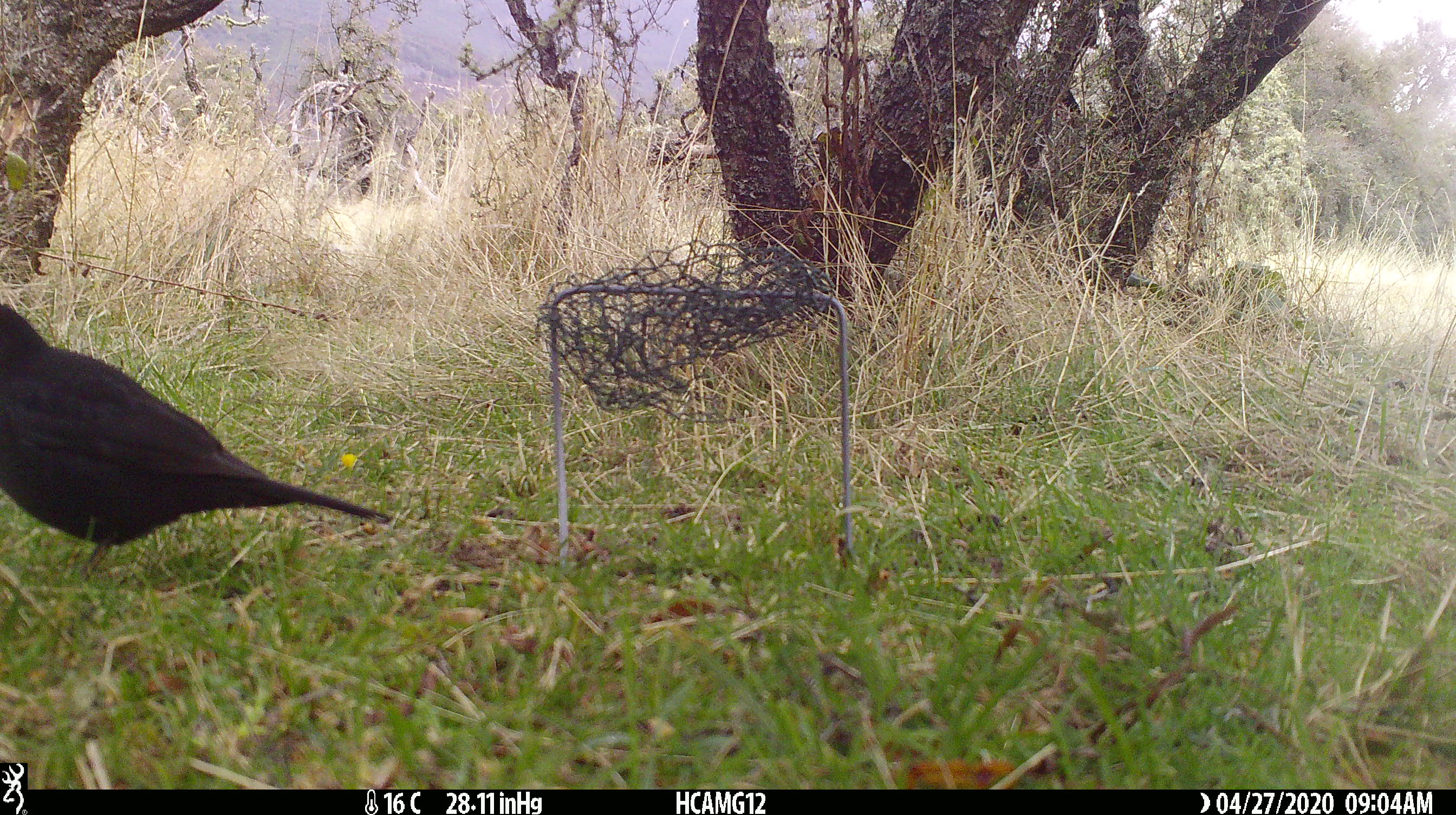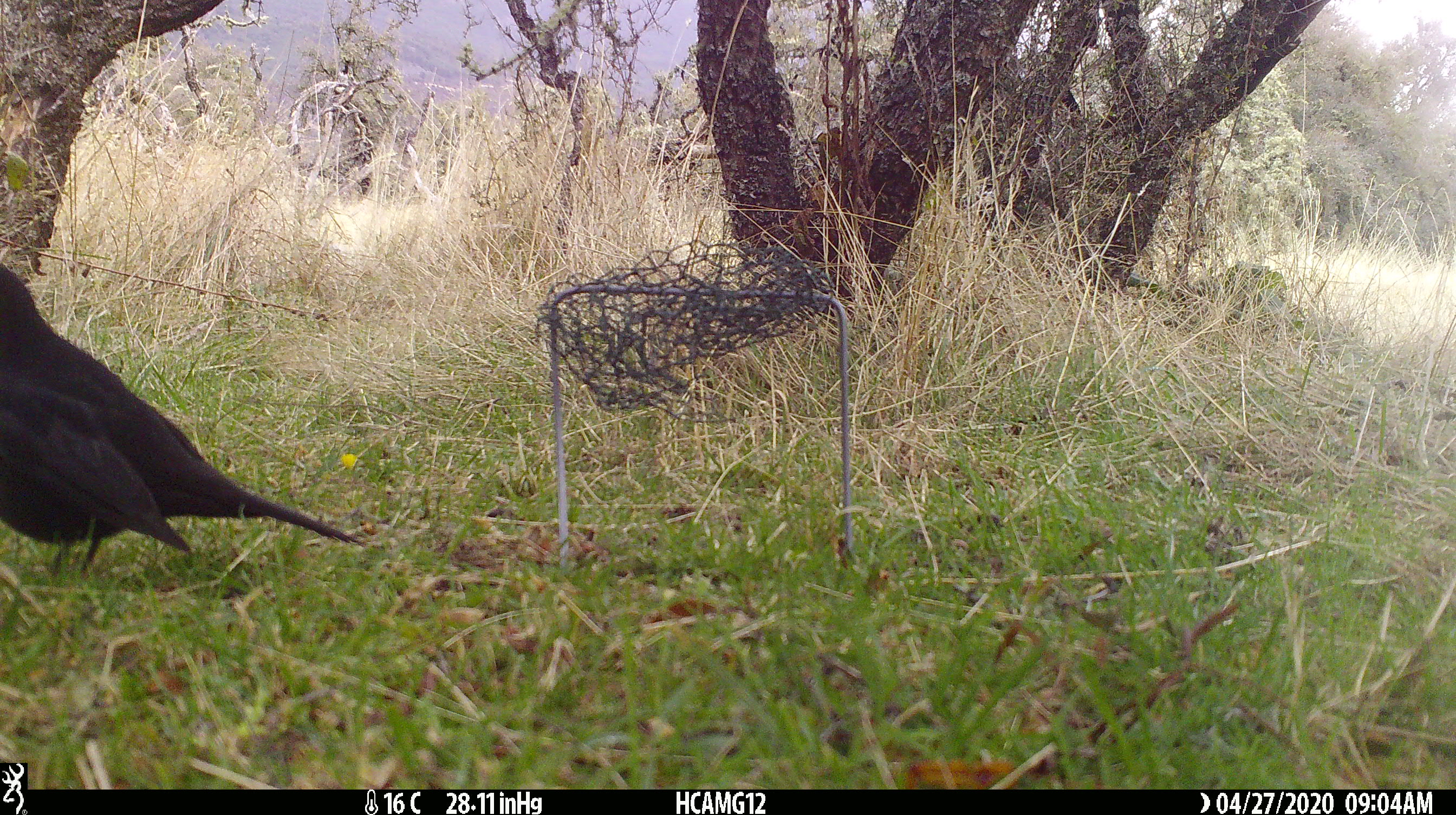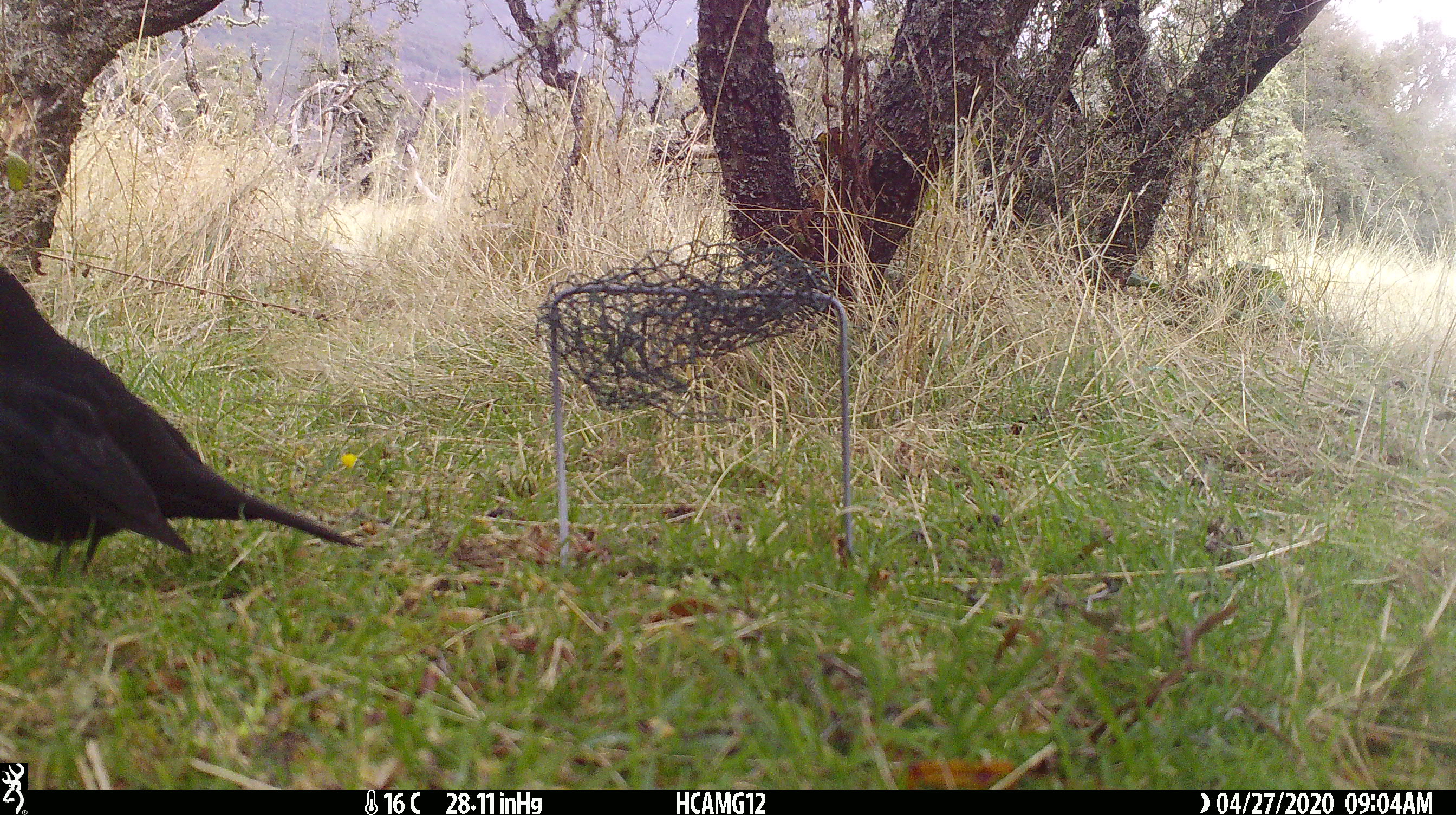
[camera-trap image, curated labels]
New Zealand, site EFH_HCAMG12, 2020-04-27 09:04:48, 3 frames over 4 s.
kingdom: Animalia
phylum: Chordata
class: Aves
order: Passeriformes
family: Turdidae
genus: Turdus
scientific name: Turdus merula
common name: eurasian blackbird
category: blackbird